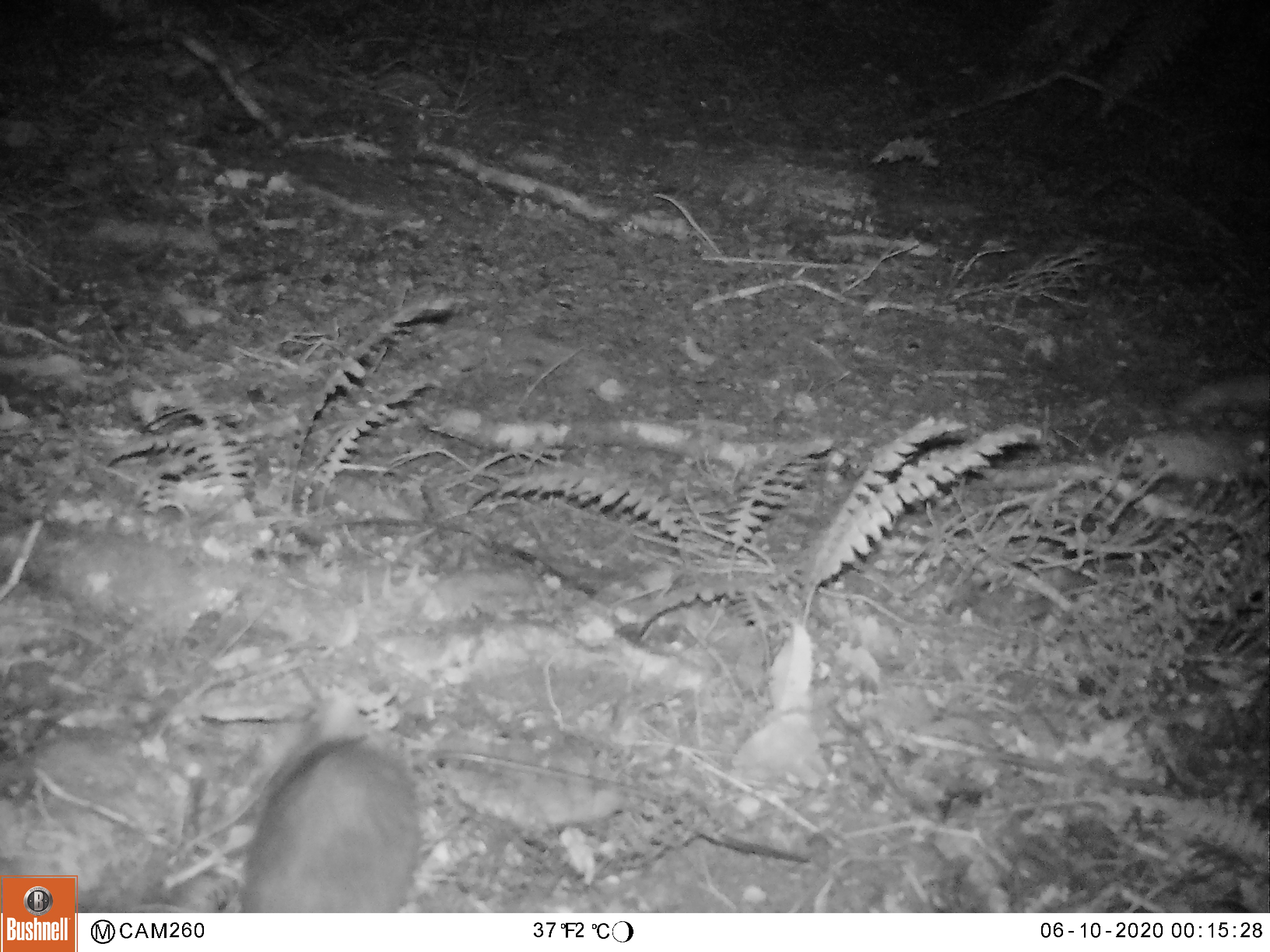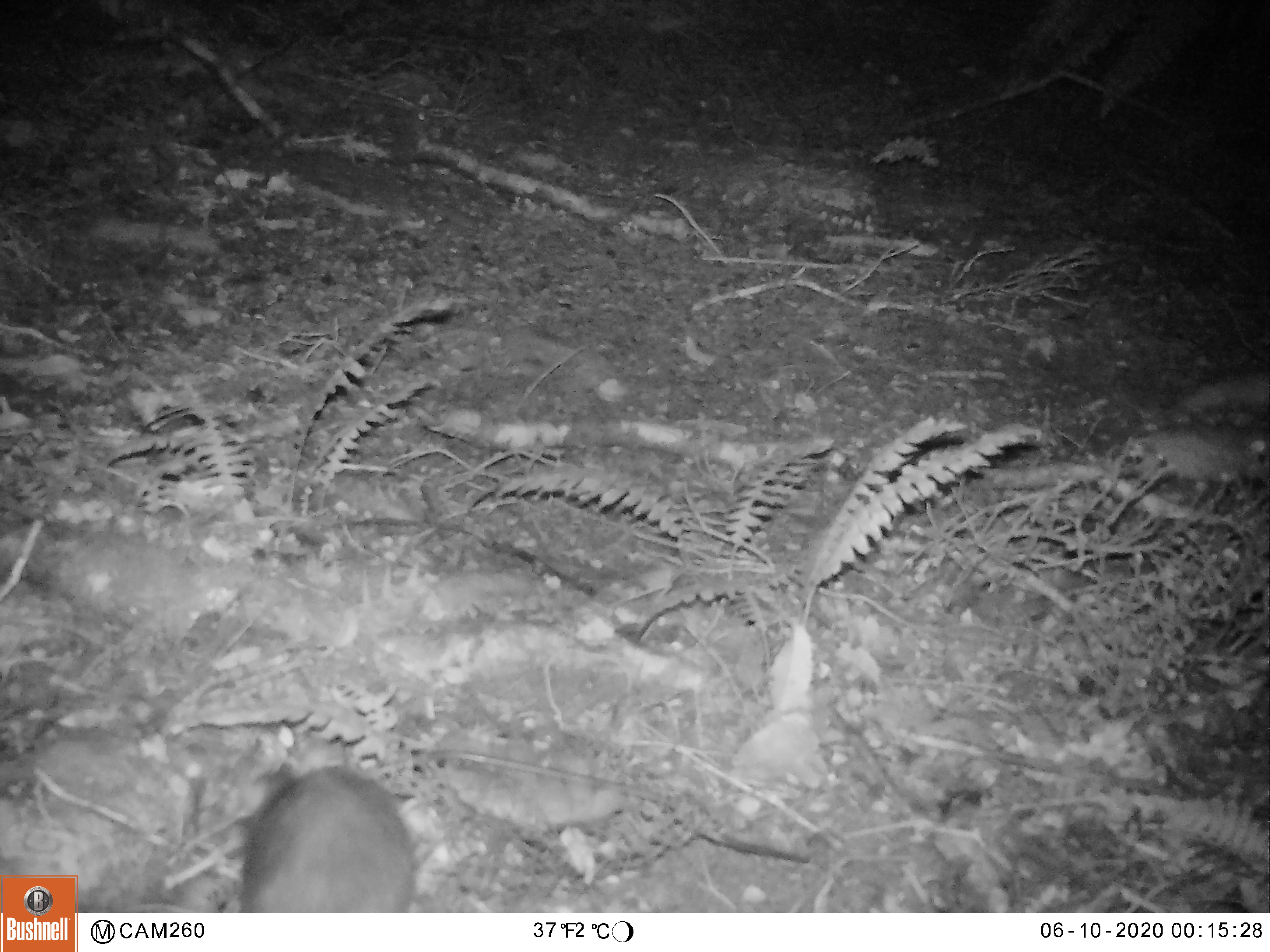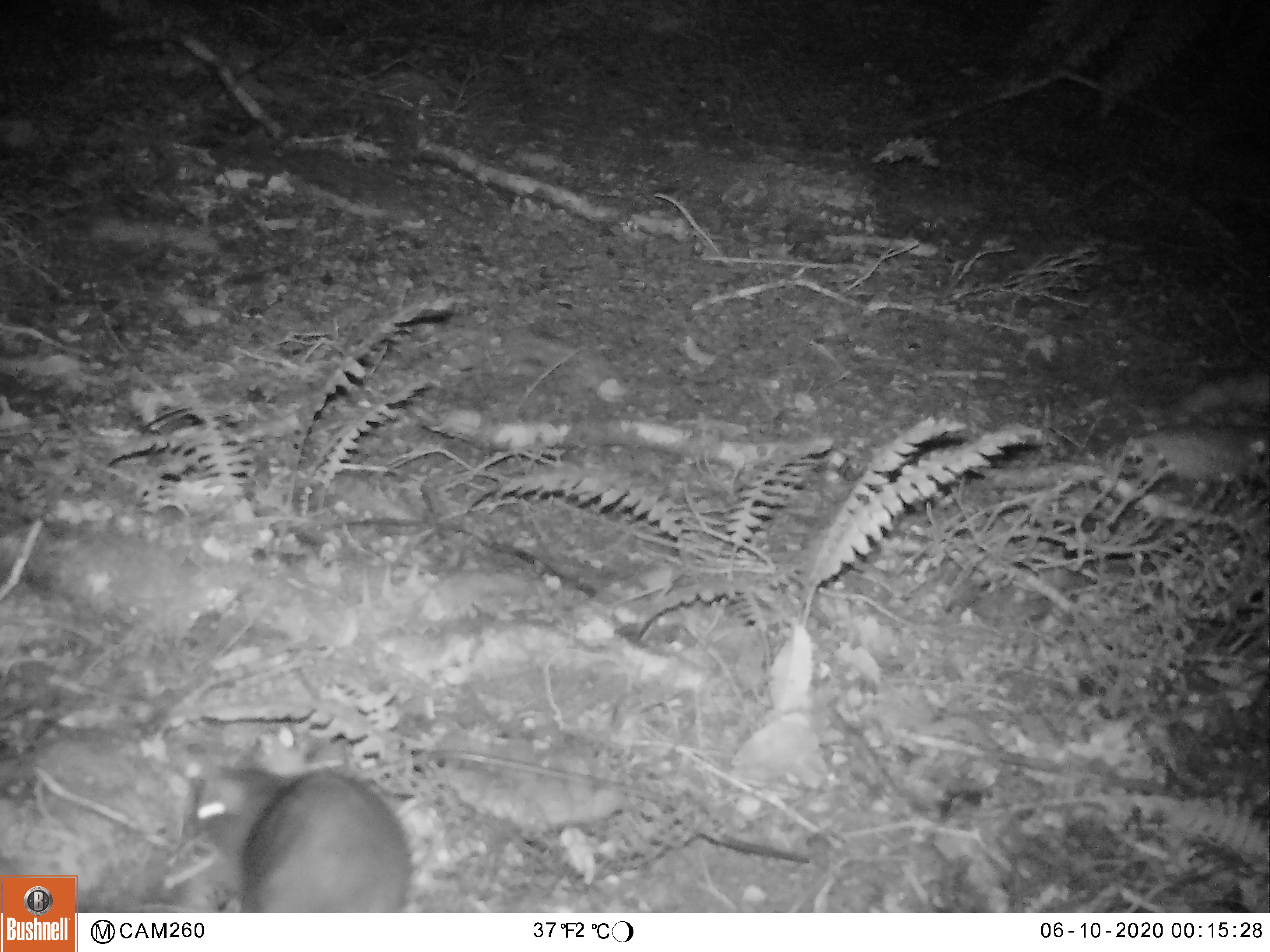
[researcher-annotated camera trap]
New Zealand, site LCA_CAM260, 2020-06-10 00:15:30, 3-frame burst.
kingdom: Animalia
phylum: Chordata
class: Mammalia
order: Rodentia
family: Muridae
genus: Rattus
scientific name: Rattus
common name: rat